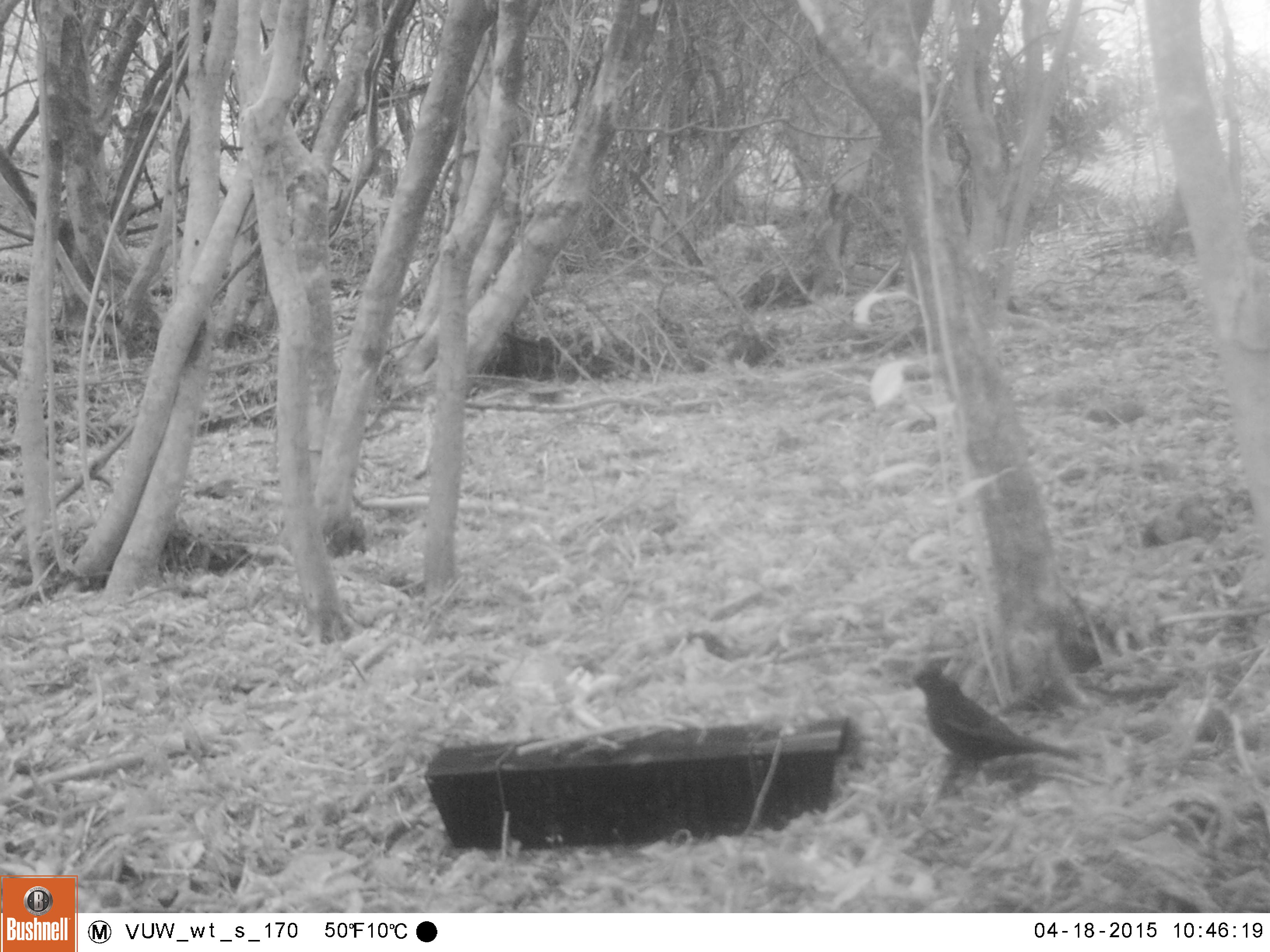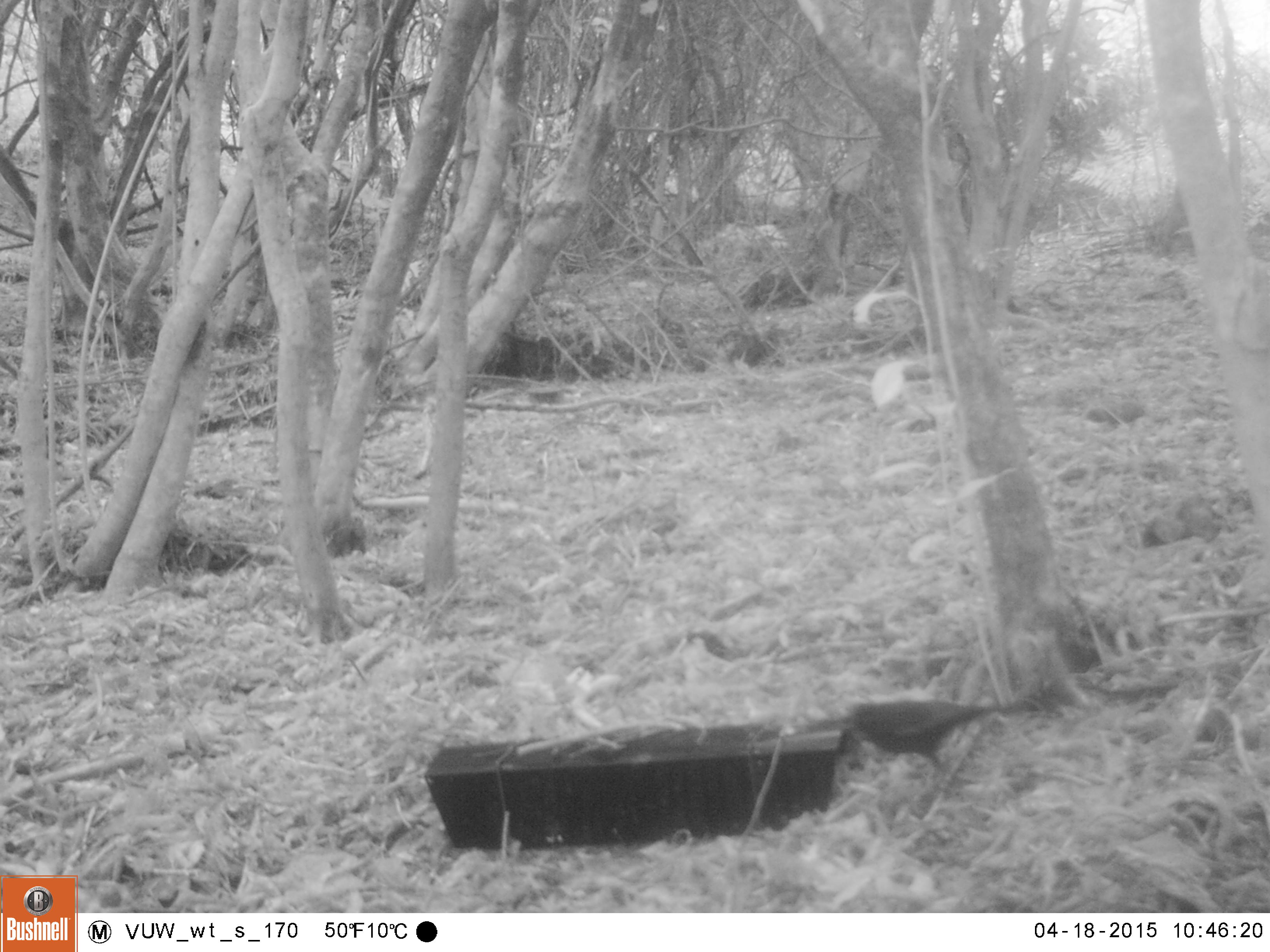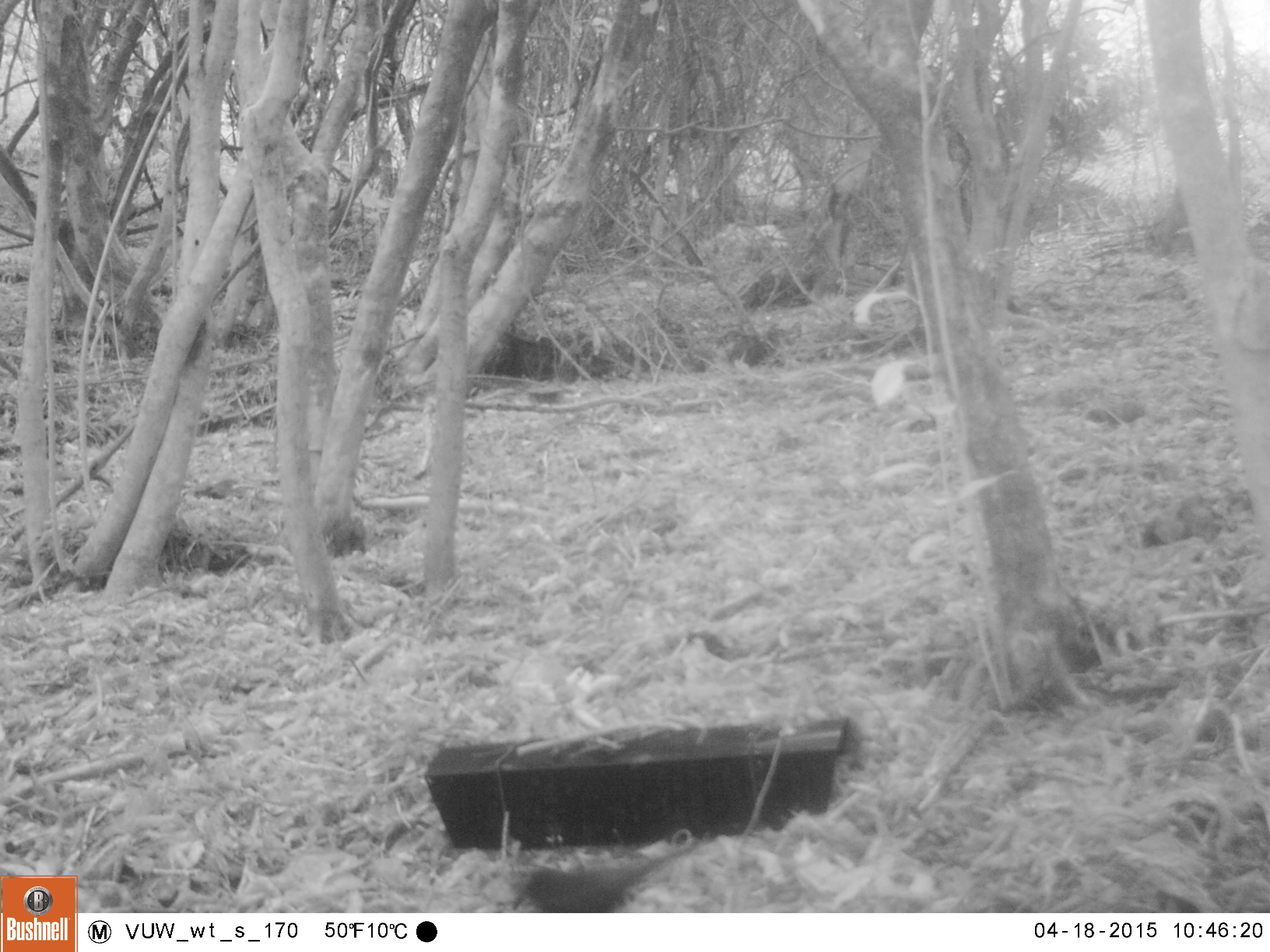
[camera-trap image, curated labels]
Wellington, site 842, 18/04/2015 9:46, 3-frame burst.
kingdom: Animalia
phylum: Chordata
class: Aves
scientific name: Aves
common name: bird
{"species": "bird (Aves)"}